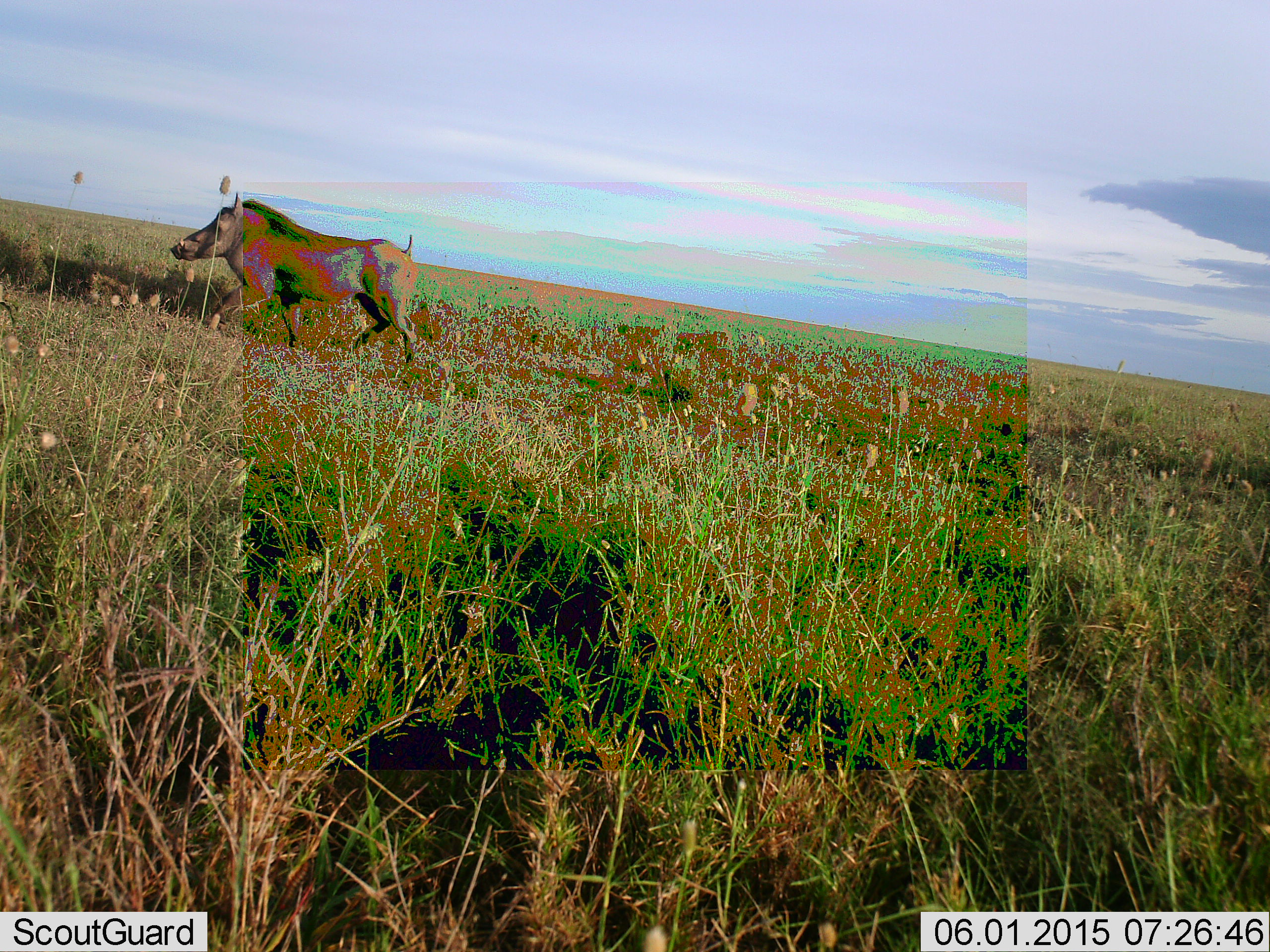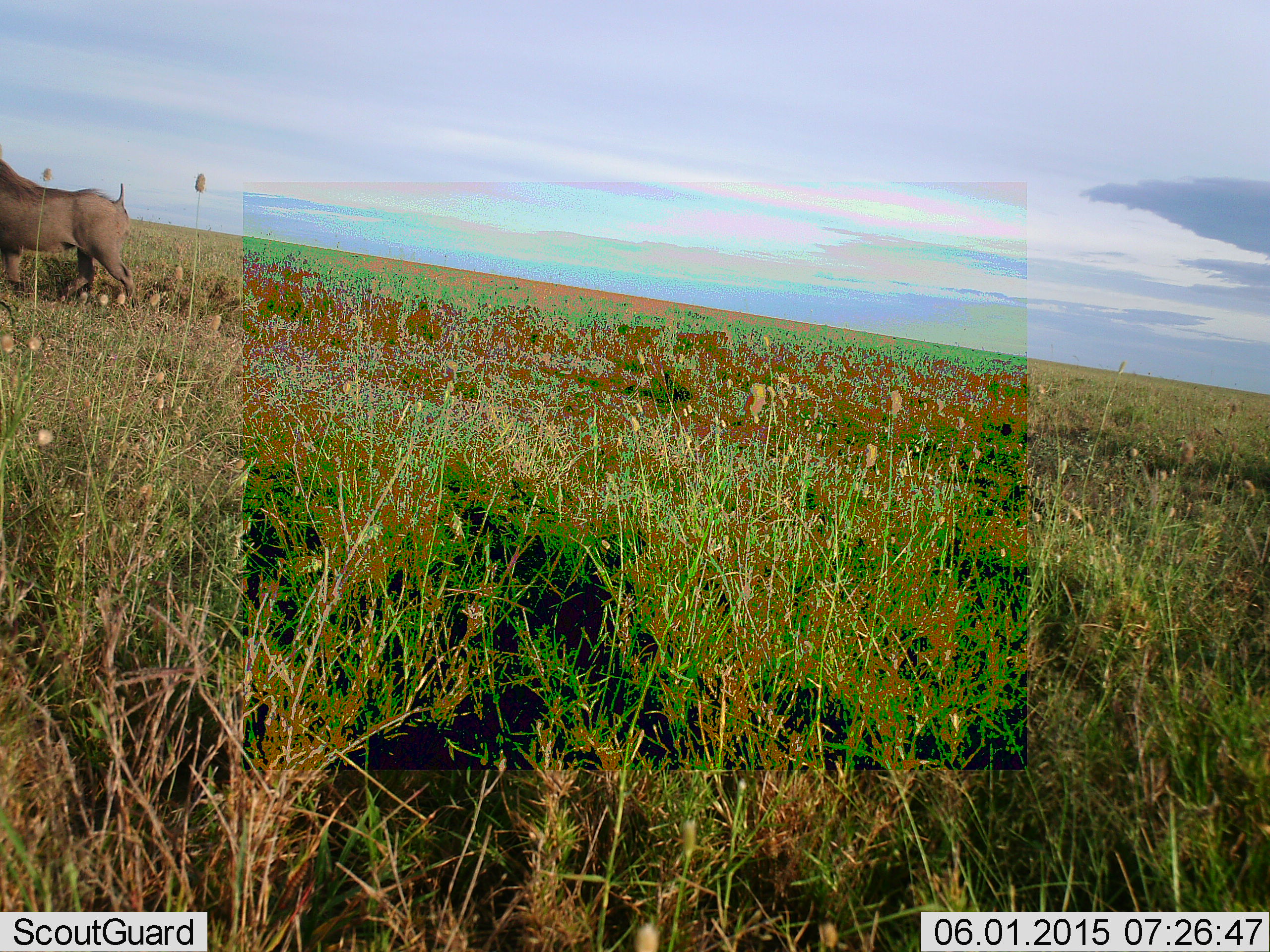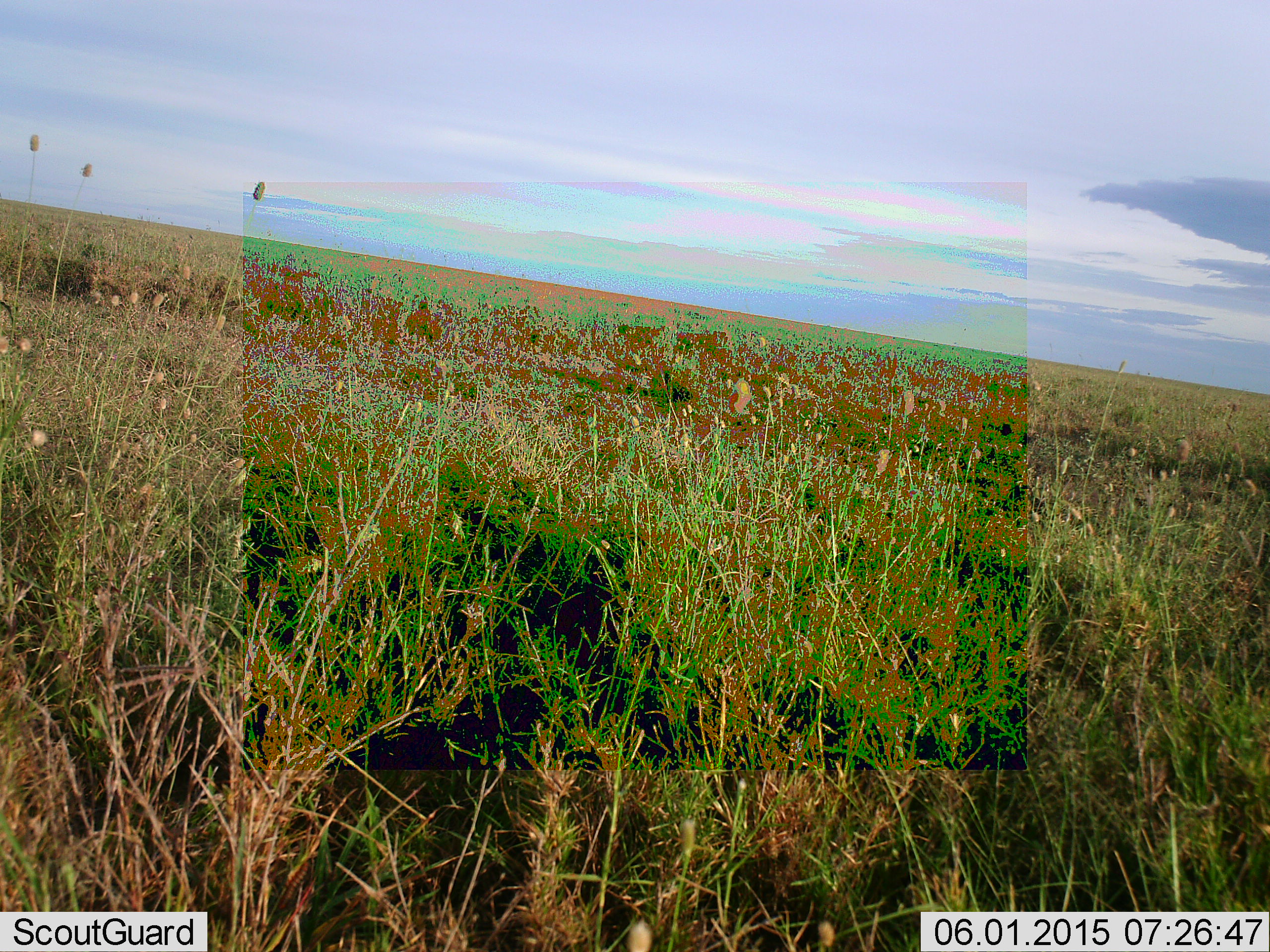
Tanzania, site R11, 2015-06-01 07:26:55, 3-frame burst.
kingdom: Animalia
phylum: Chordata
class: Mammalia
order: Artiodactyla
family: Suidae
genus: Phacochoerus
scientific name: Phacochoerus africanus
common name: warthog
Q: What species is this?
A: Warthog (Phacochoerus africanus).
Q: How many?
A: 1.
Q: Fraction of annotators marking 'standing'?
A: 0%.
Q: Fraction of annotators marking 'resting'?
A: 0%.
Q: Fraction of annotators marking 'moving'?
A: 100%.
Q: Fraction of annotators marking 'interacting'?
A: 0%.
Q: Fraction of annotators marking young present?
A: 0%.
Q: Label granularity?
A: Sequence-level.